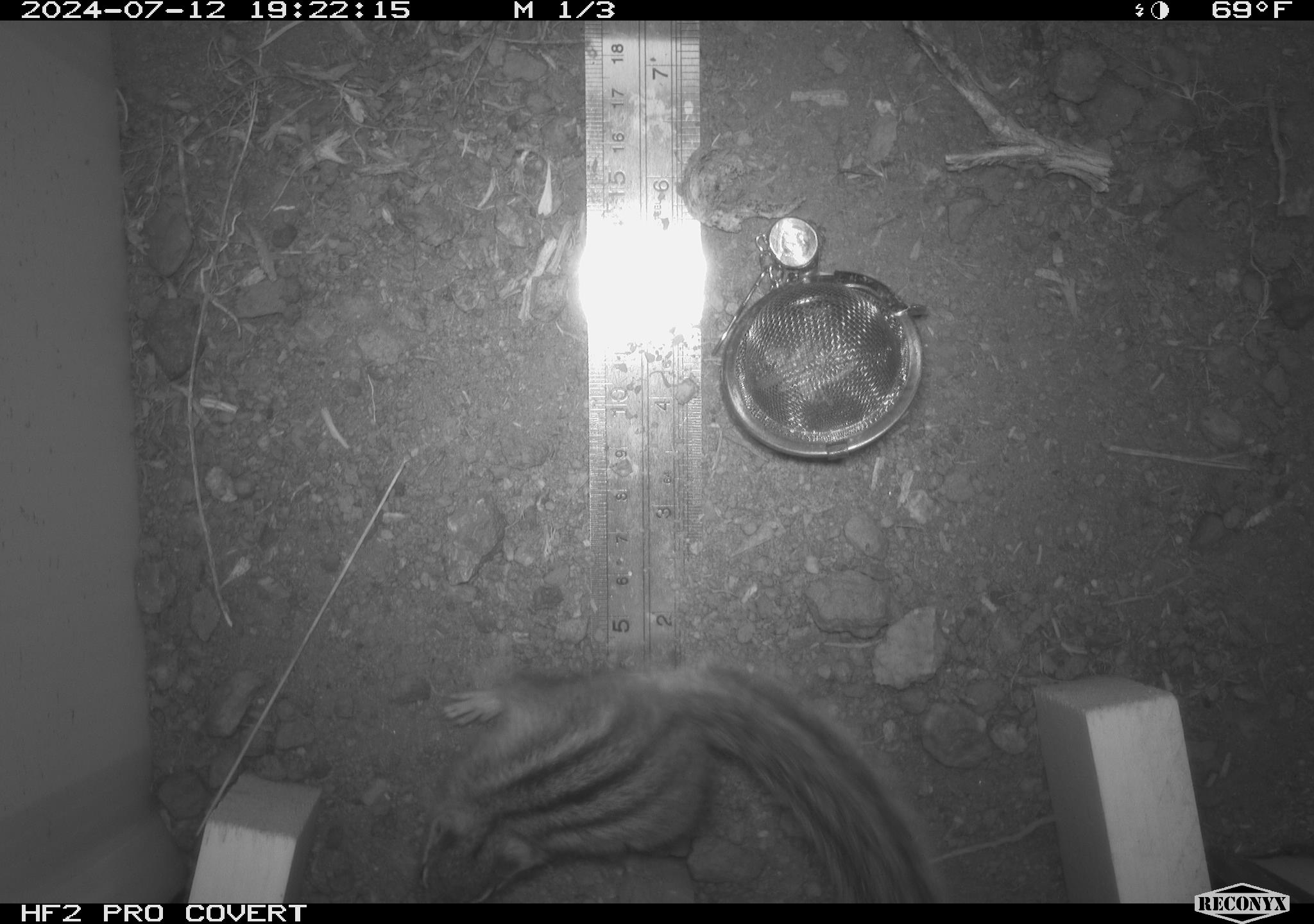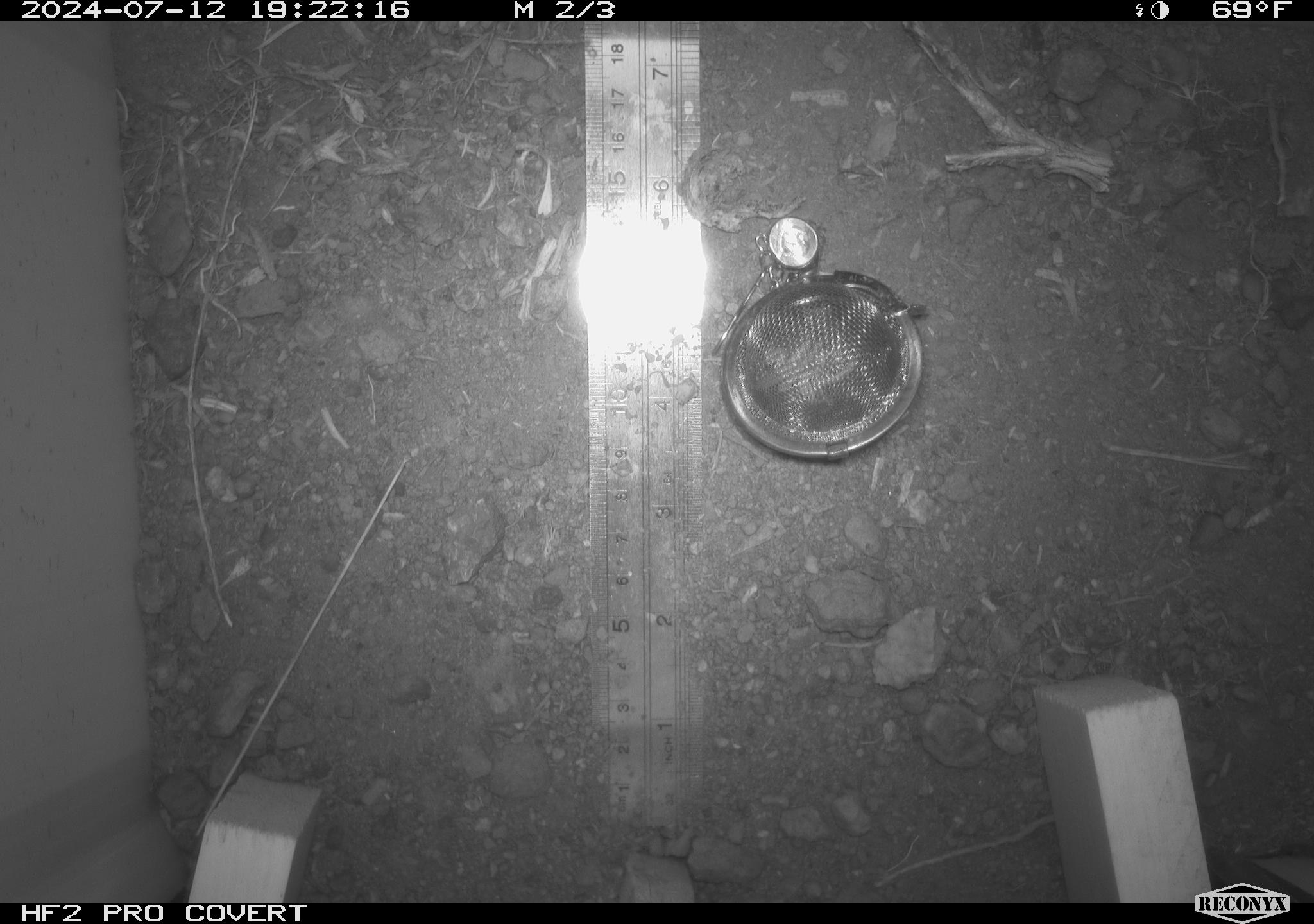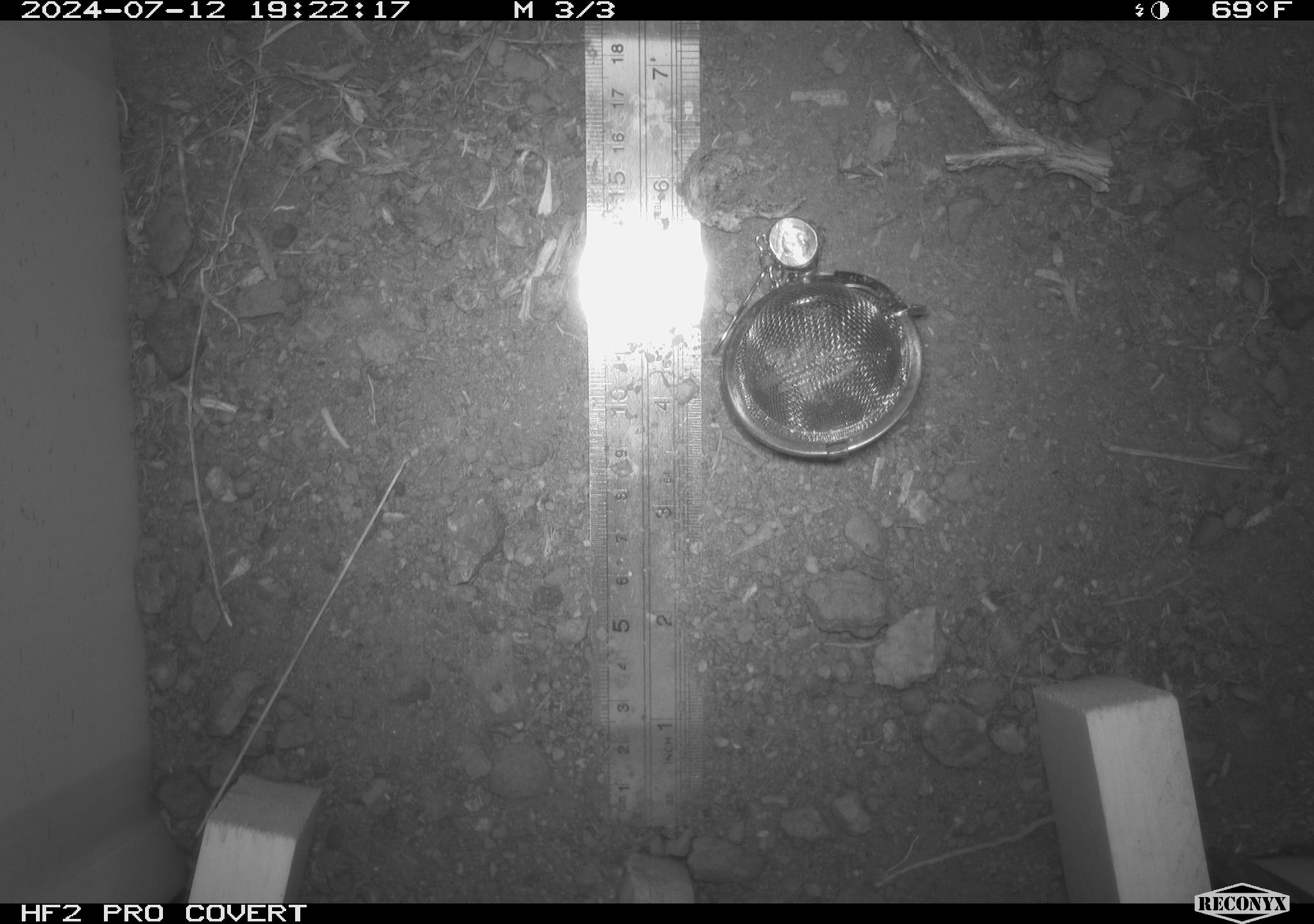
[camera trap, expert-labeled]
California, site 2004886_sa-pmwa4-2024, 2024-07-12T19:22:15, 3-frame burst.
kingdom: Animalia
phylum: Chordata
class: Mammalia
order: Rodentia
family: Sciuridae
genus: Neotamias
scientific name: Neotamias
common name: western chipmunks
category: neotamias species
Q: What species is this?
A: Neotamias species (western chipmunks) (Neotamias).